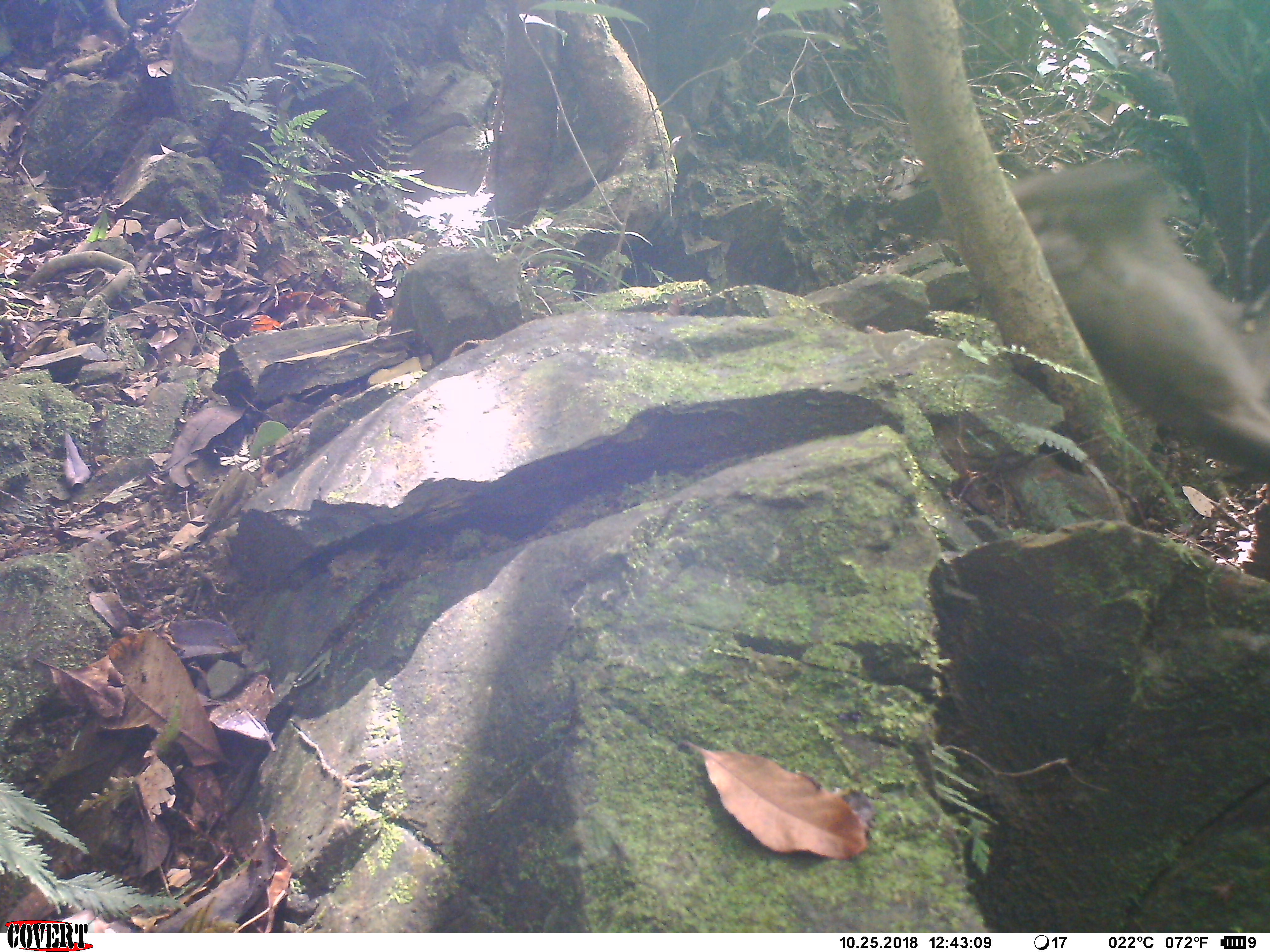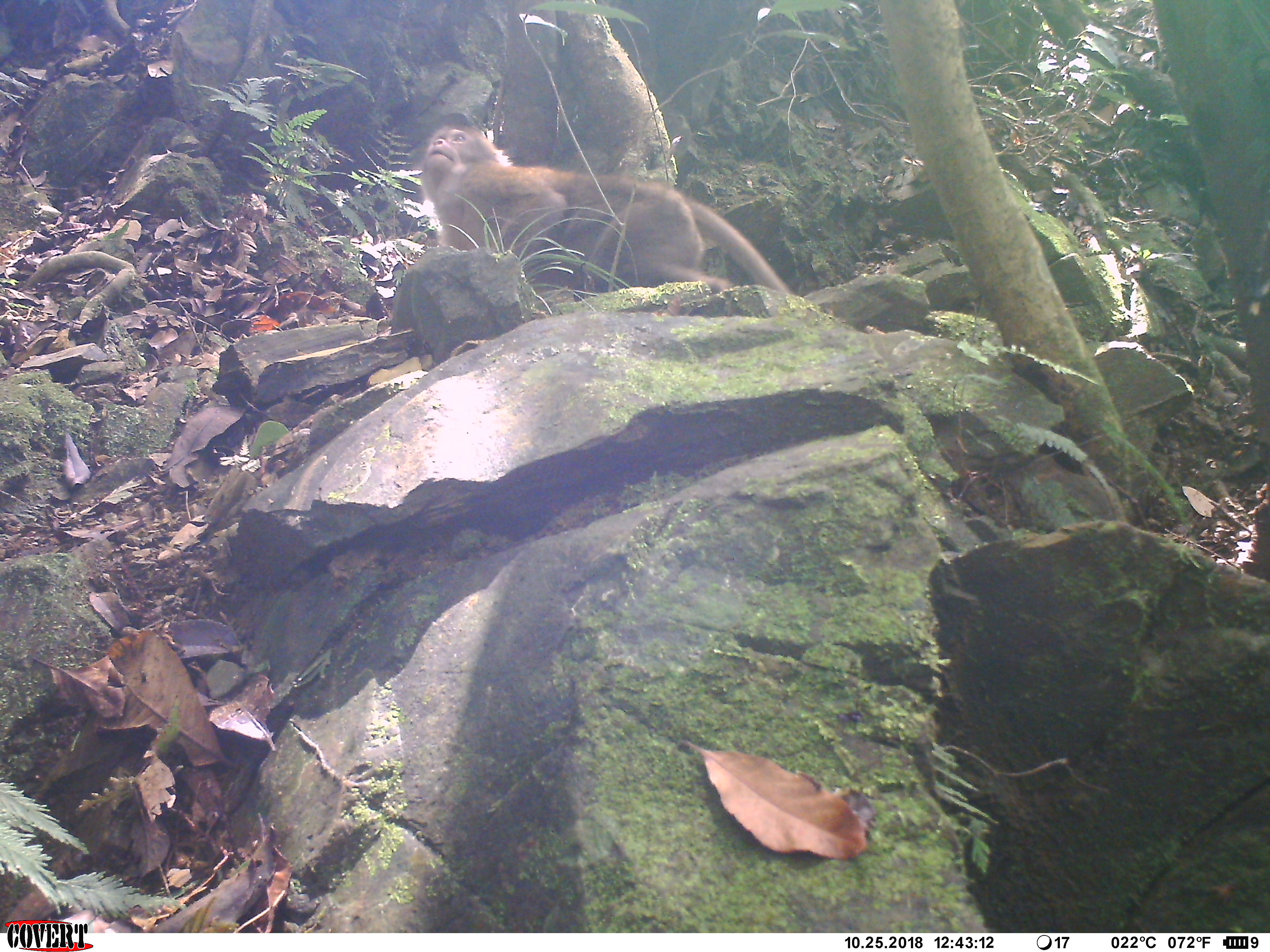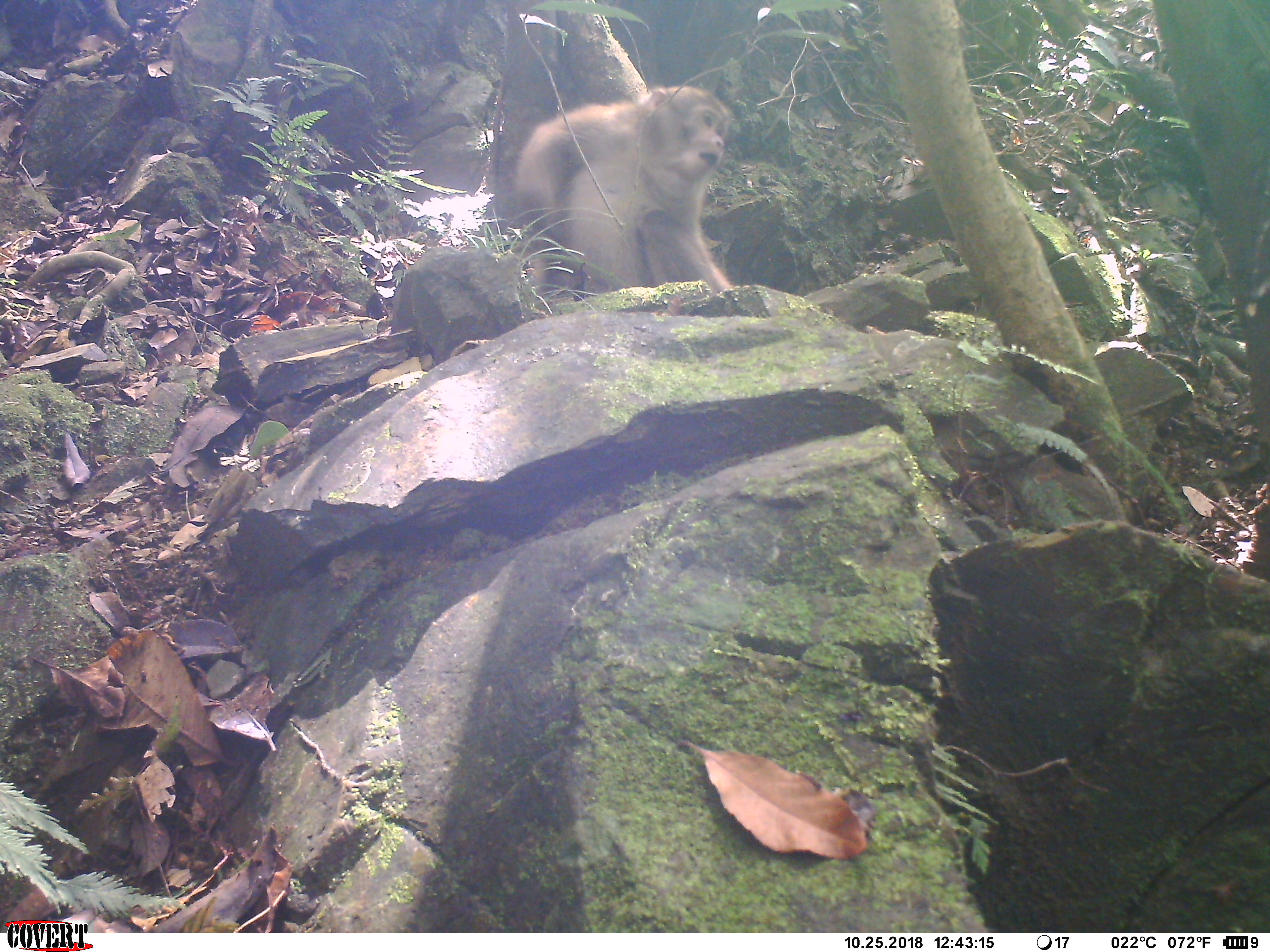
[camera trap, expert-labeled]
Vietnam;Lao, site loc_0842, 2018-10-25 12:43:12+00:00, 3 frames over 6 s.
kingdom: Animalia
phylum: Chordata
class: Mammalia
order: Primates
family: Cercopithecidae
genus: Macaca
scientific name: Macaca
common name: macaque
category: macaque not stump tailed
Macaque not stump tailed (macaque) (Macaca). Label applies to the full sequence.